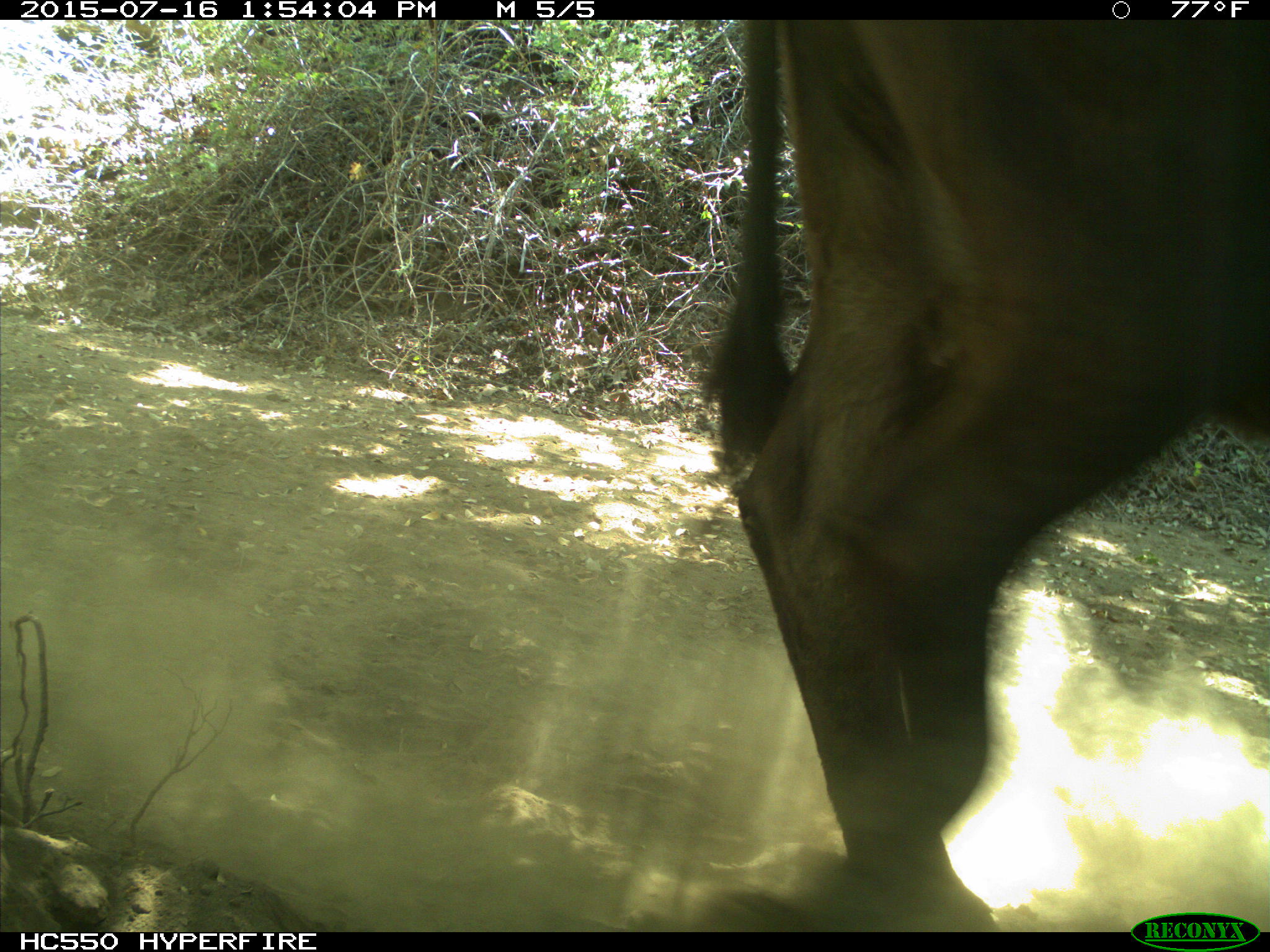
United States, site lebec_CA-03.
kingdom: Animalia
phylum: Chordata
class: Mammalia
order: Artiodactyla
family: Bovidae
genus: Bos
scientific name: Bos taurus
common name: domestic cow